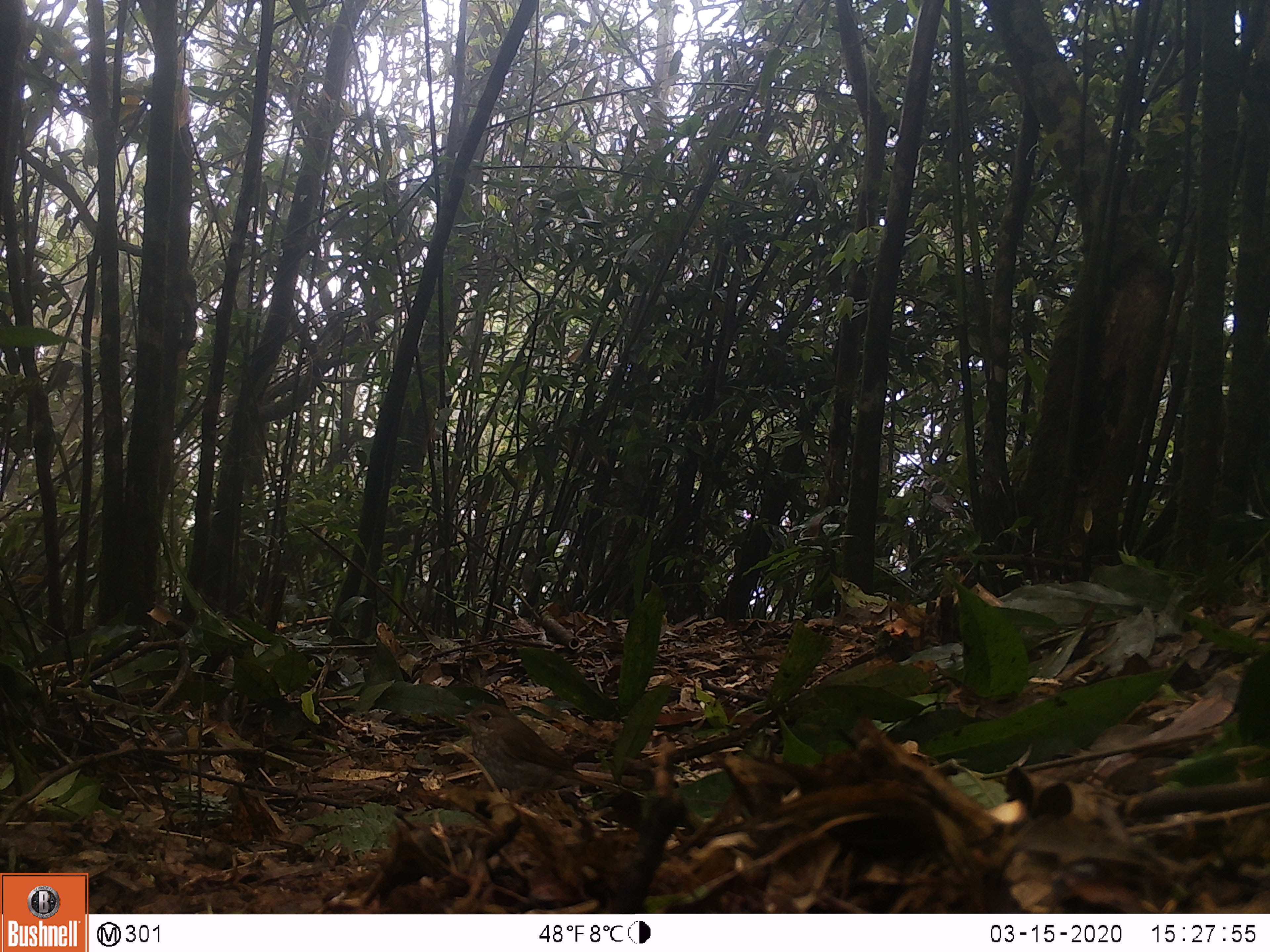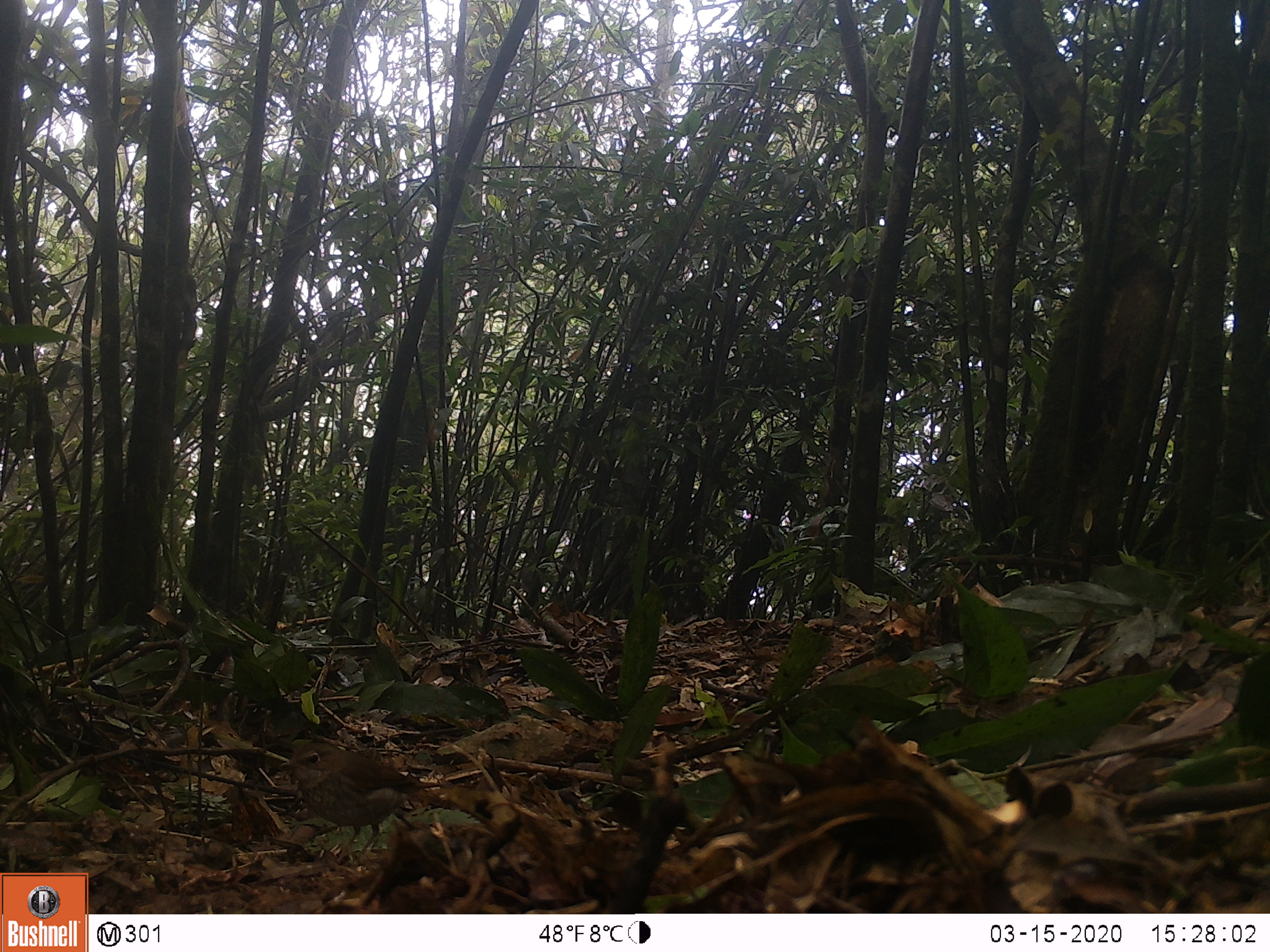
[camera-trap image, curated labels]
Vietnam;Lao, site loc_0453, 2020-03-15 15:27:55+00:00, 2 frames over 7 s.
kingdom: Animalia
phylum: Chordata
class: Aves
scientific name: Aves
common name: bird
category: unidentified bird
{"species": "unidentified bird (bird) (Aves)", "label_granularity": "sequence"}